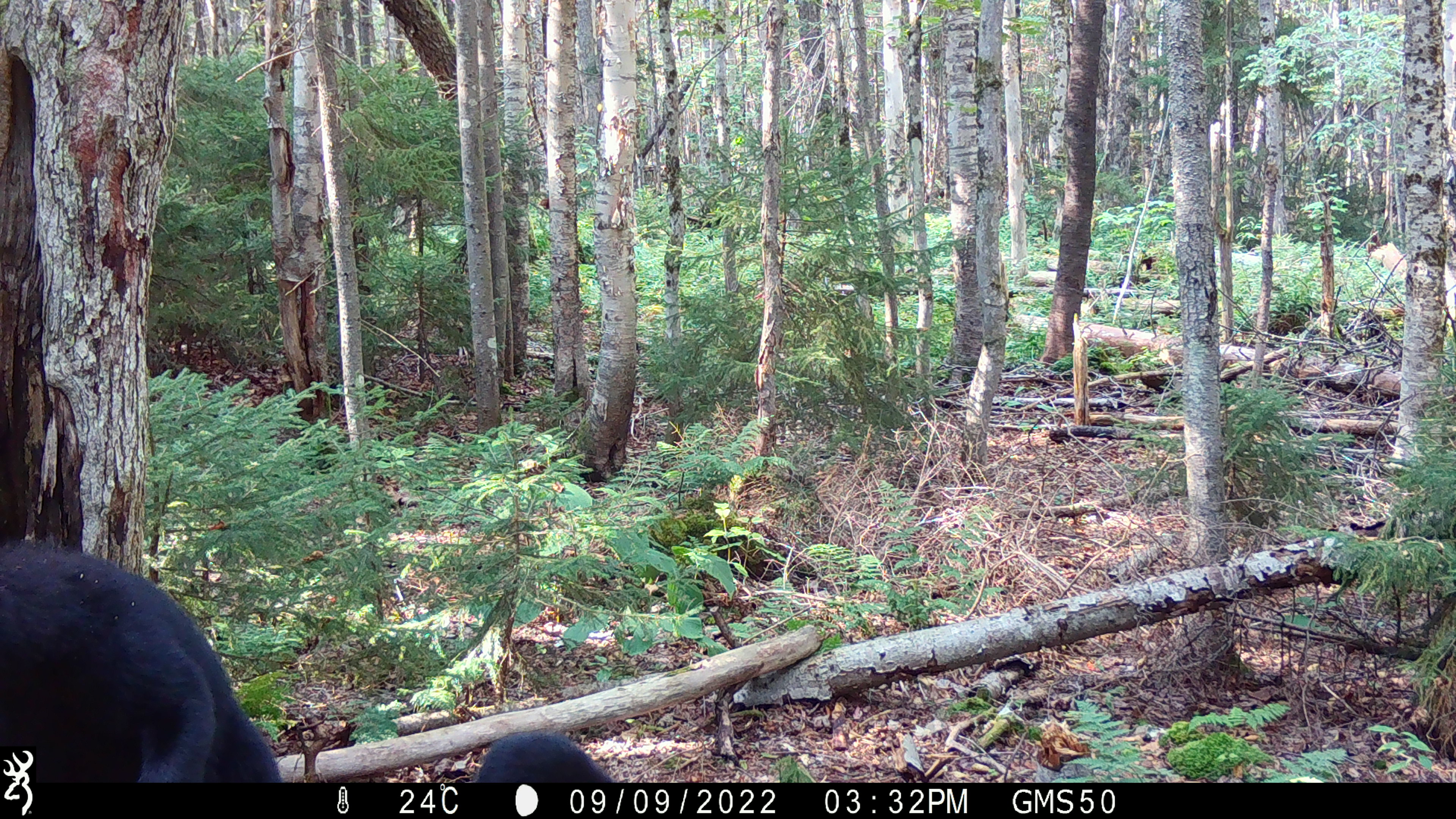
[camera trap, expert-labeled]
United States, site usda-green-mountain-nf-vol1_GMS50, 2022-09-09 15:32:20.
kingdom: Animalia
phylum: Chordata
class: Mammalia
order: Carnivora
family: Ursidae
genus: Ursus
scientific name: Ursus americanus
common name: black bear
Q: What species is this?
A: Black bear (Ursus americanus).